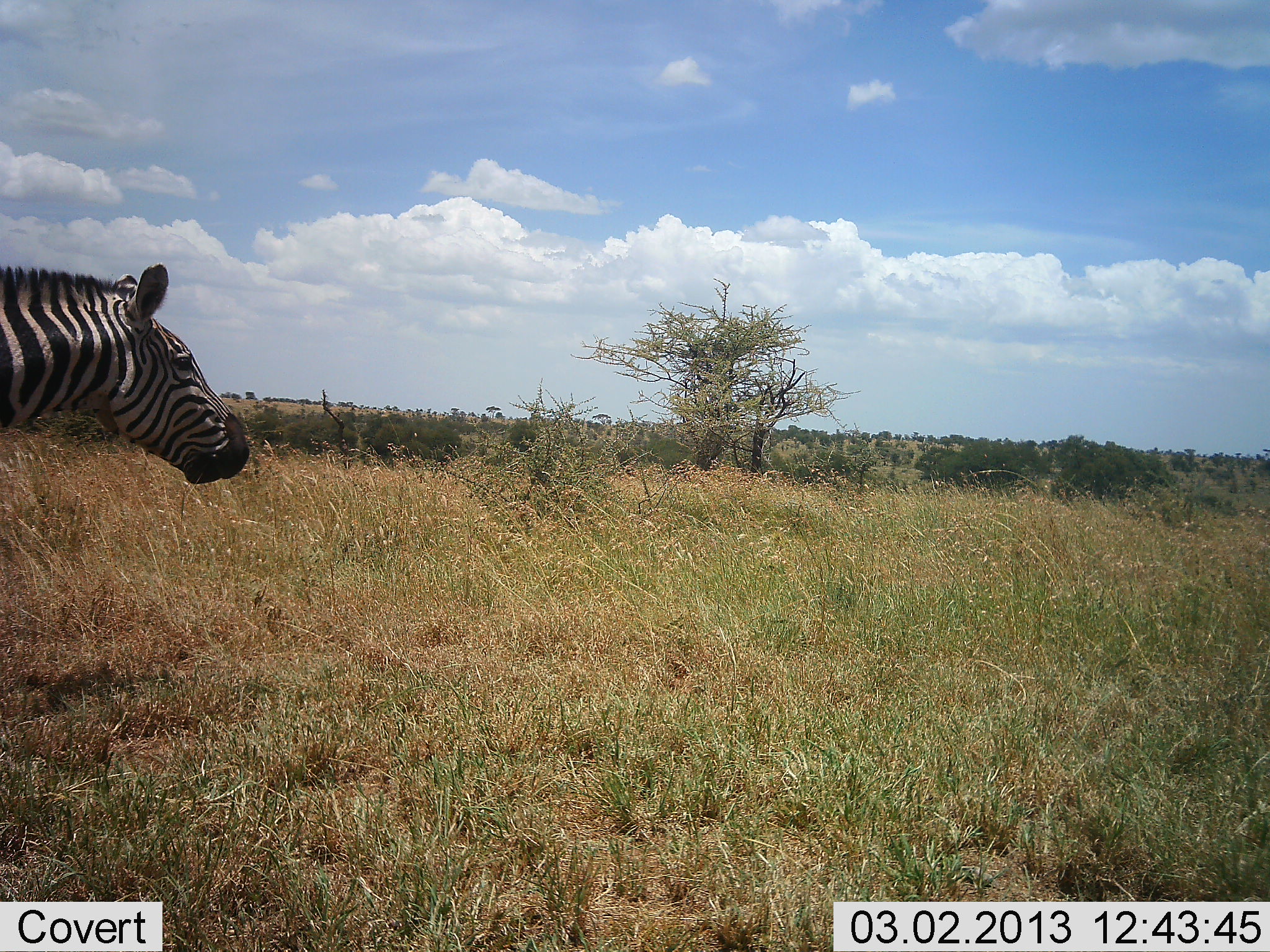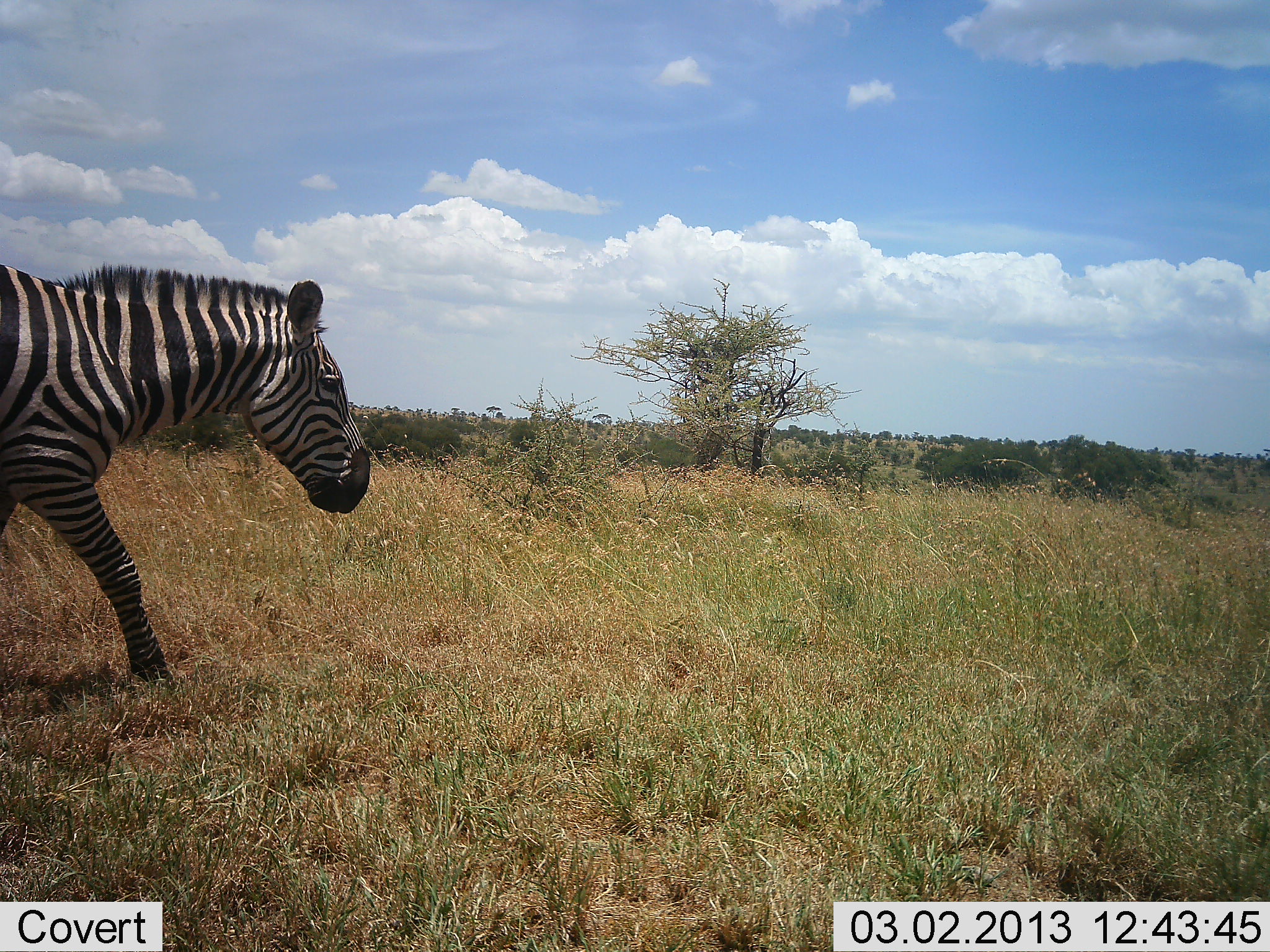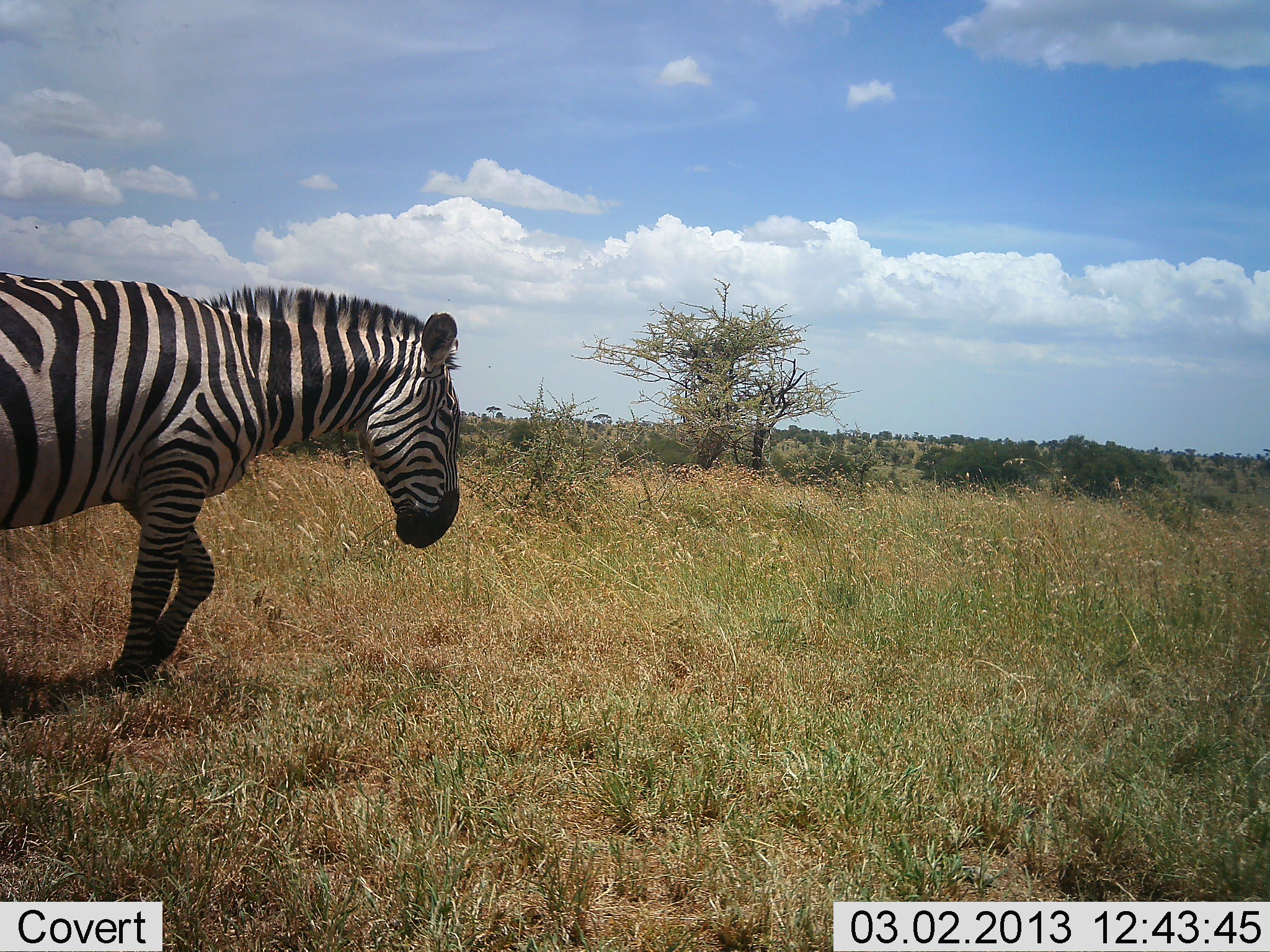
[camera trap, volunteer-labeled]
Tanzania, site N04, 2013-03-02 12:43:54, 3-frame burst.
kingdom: Animalia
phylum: Chordata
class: Mammalia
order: Perissodactyla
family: Equidae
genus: Equus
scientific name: Equus quagga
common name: plains zebra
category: zebra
Zebra (plains zebra) (Equus quagga), count 1. Behavior (volunteer vote fractions): standing 5%, resting 0%, moving 95%, interacting 0%. Young present (vote fraction): 0%. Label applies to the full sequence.